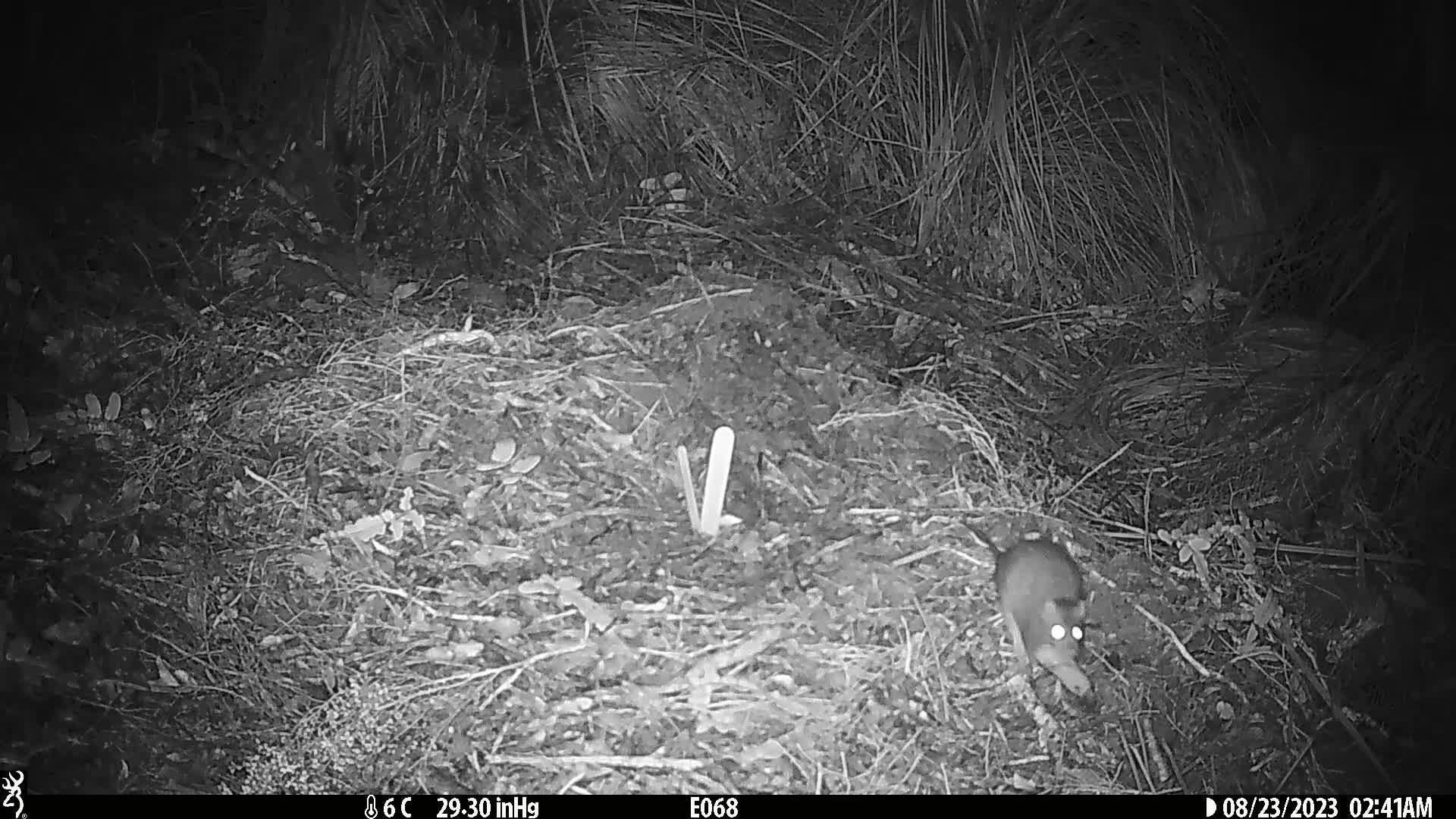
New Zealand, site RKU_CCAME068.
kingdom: Animalia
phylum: Chordata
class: Mammalia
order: Rodentia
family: Muridae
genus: Rattus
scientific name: Rattus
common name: rat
Rat (Rattus).